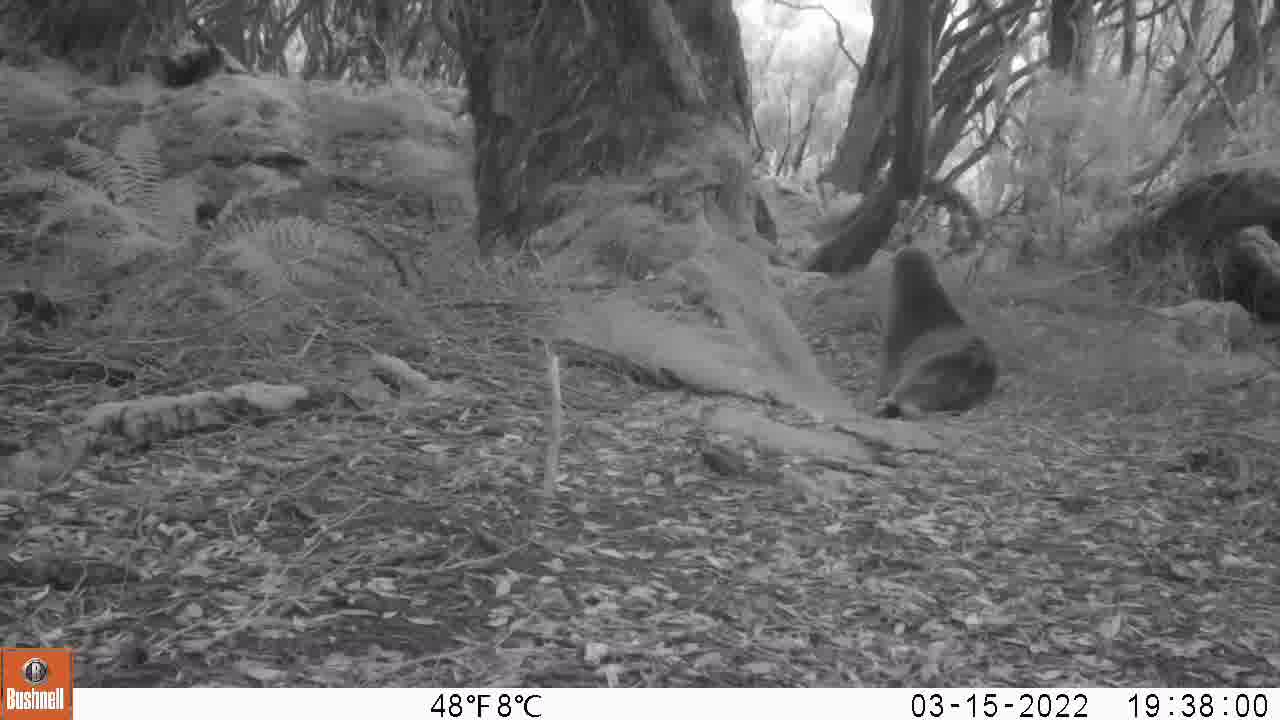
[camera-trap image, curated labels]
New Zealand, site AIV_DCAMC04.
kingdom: Animalia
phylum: Chordata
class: Mammalia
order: Carnivora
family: Otariidae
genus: Phocarctos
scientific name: Phocarctos hookeri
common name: new zealand sea lion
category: sealion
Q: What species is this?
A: Sealion (new zealand sea lion) (Phocarctos hookeri).